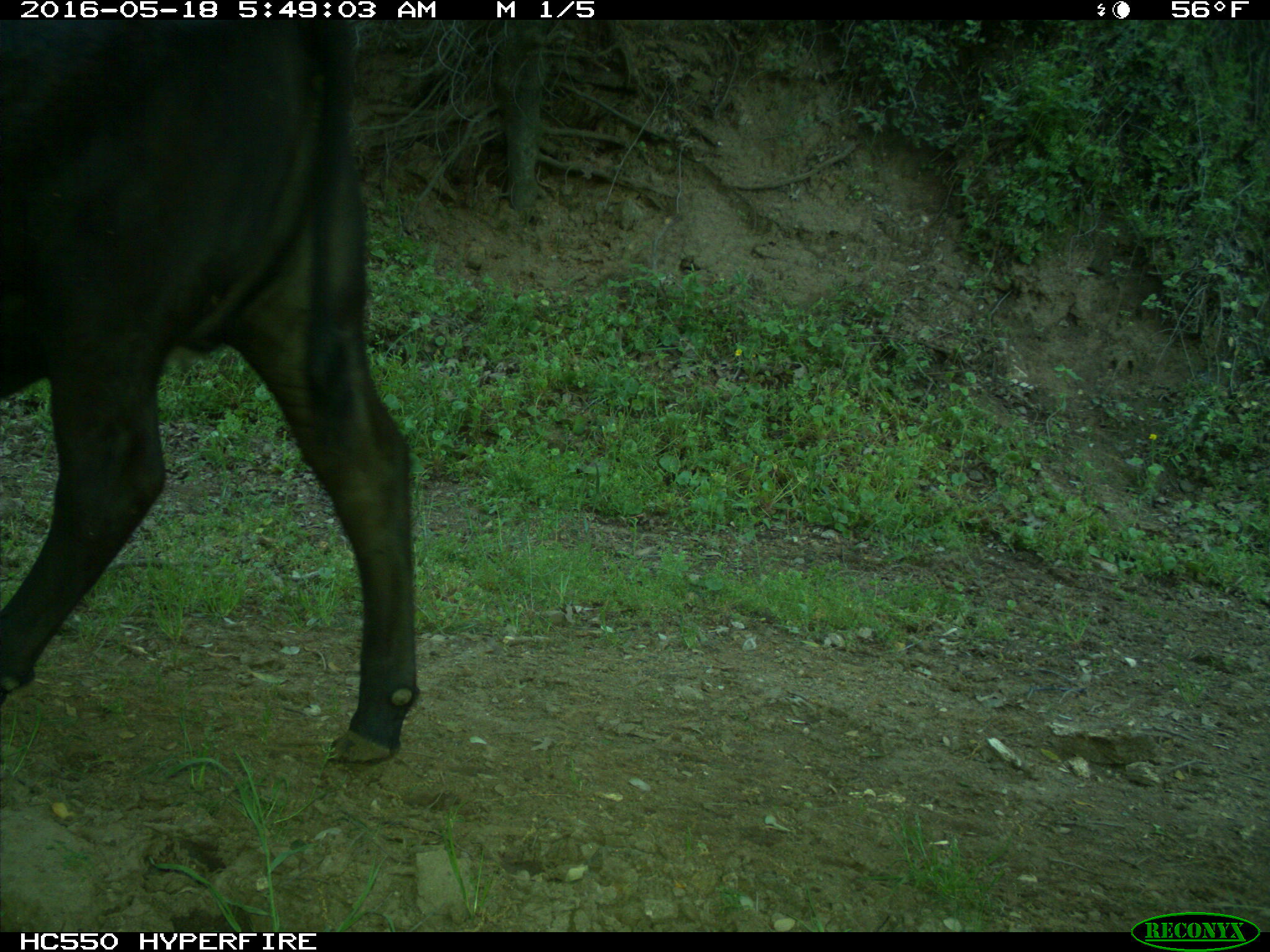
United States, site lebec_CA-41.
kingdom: Animalia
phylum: Chordata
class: Mammalia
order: Artiodactyla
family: Bovidae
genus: Bos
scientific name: Bos taurus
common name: domestic cow